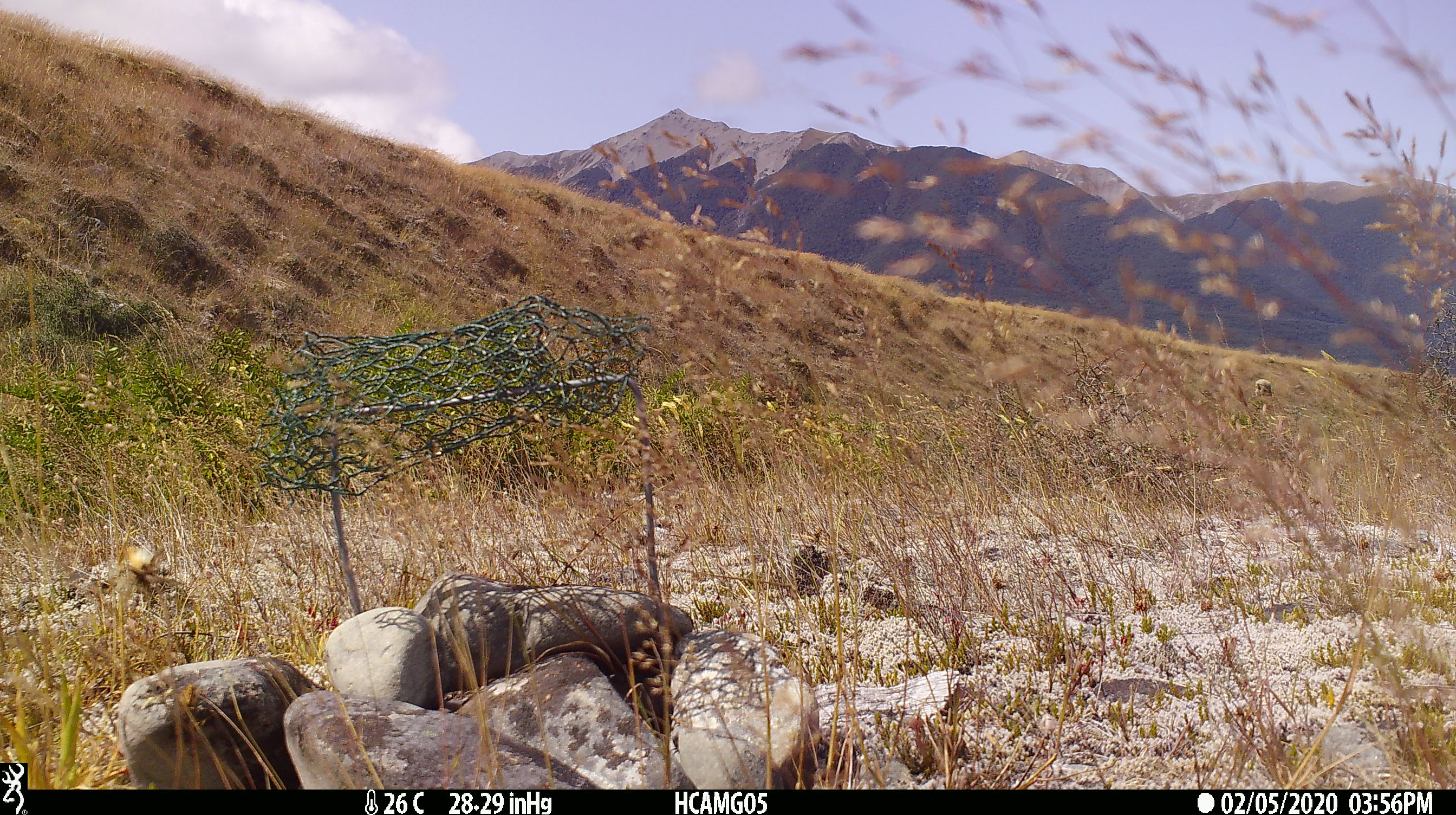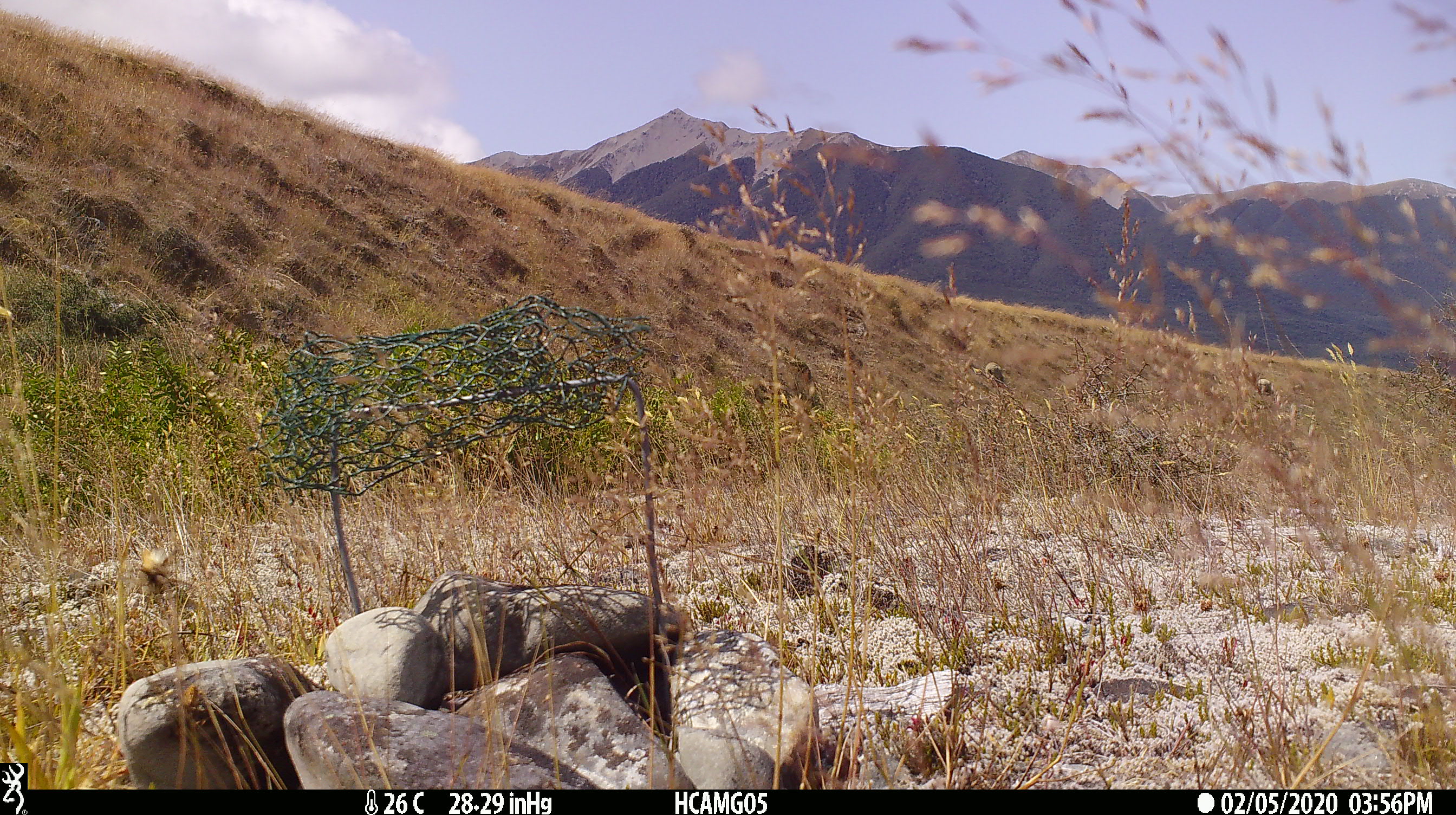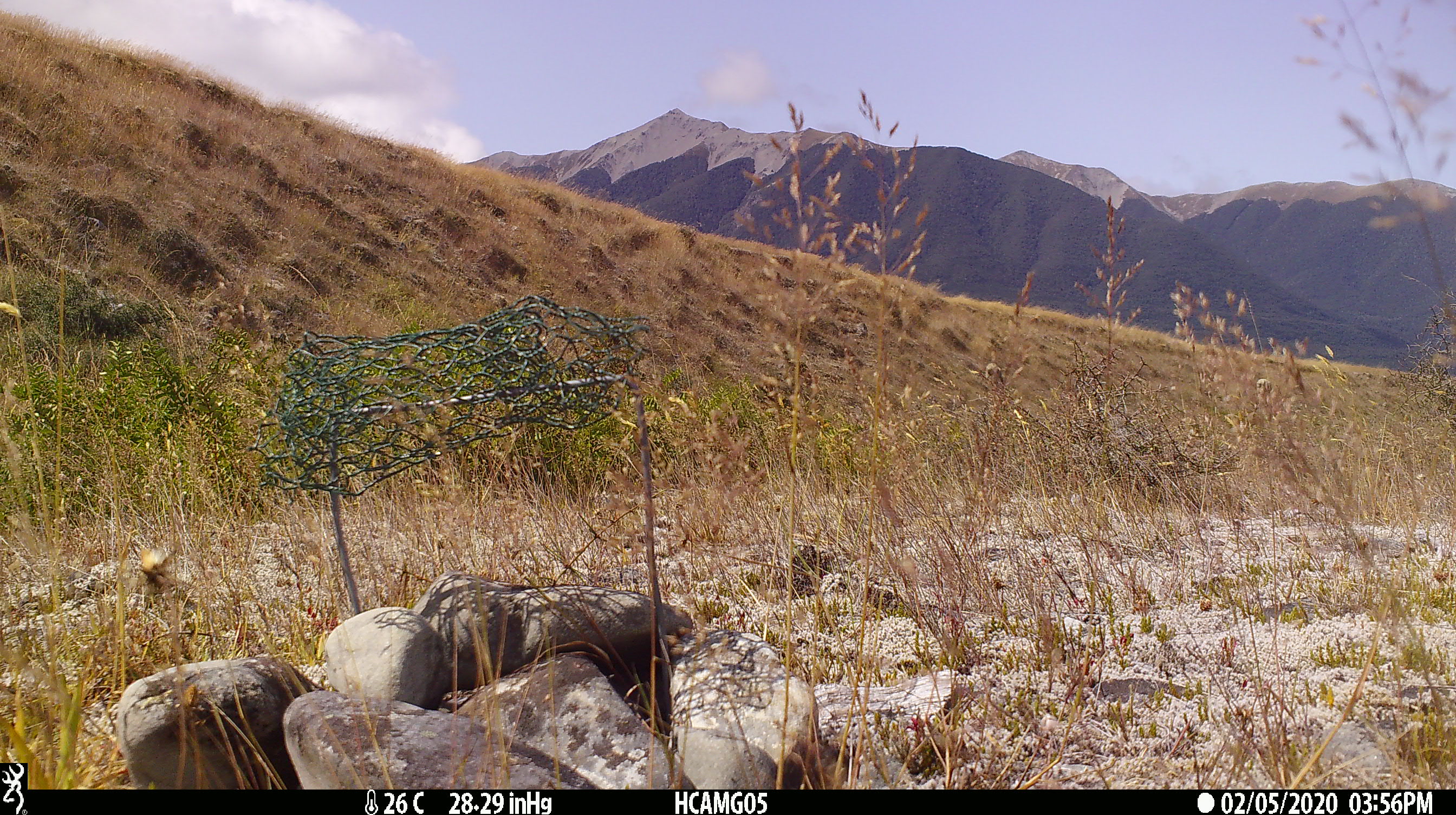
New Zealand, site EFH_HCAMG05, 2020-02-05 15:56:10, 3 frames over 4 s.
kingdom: Animalia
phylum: Chordata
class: Mammalia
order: Artiodactyla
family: Bovidae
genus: Ovis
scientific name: Ovis aries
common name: domestic sheep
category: sheep